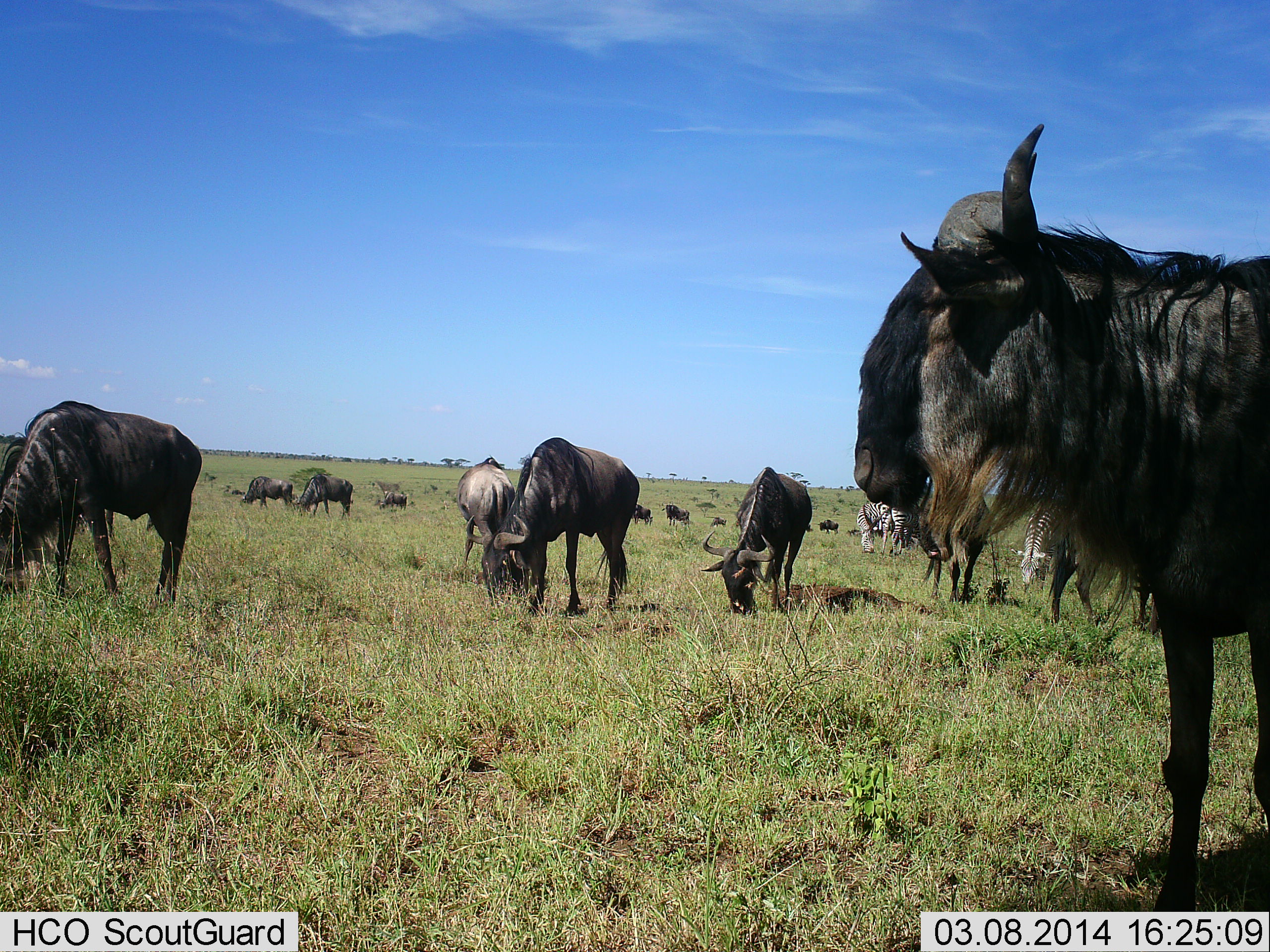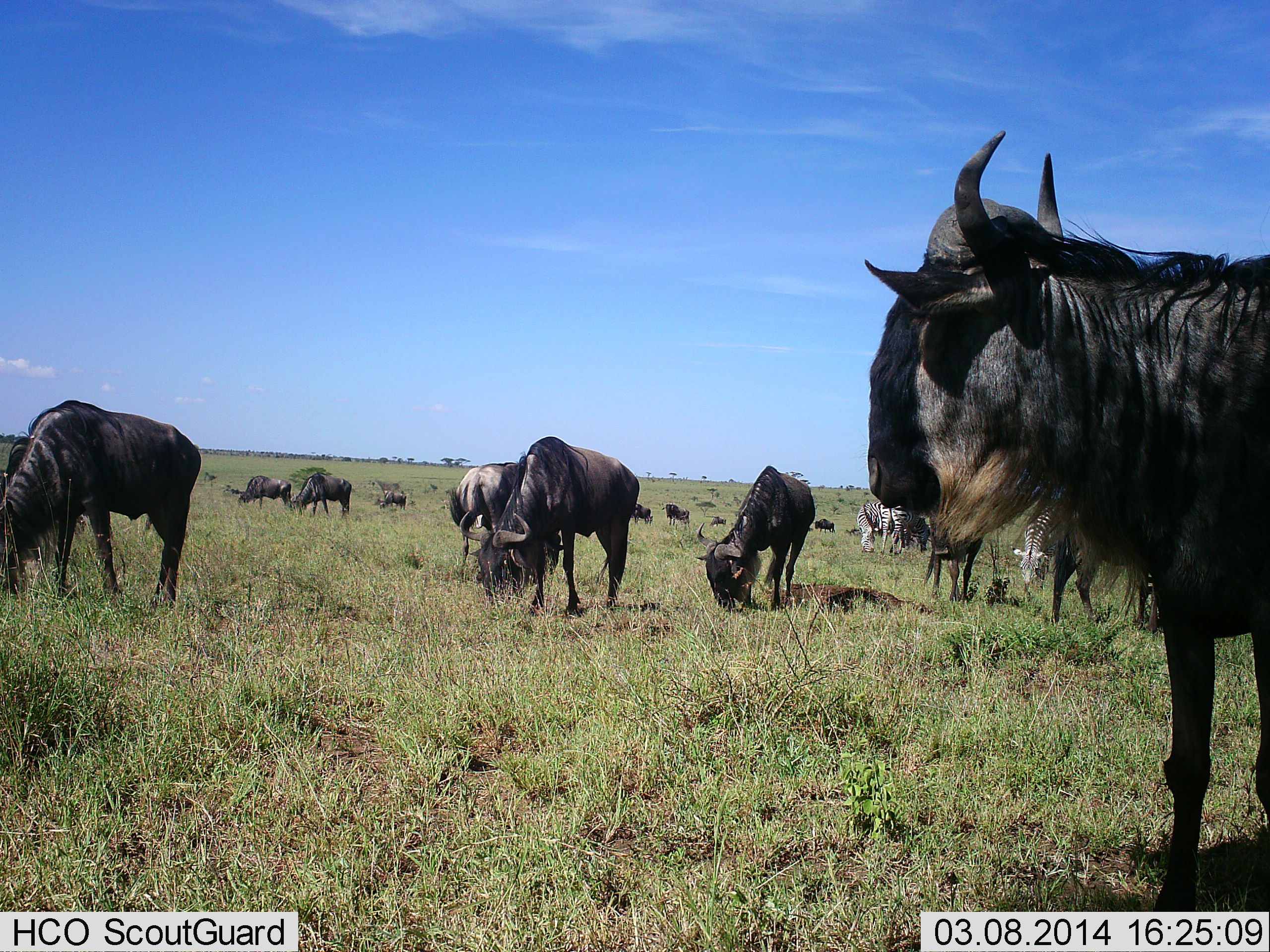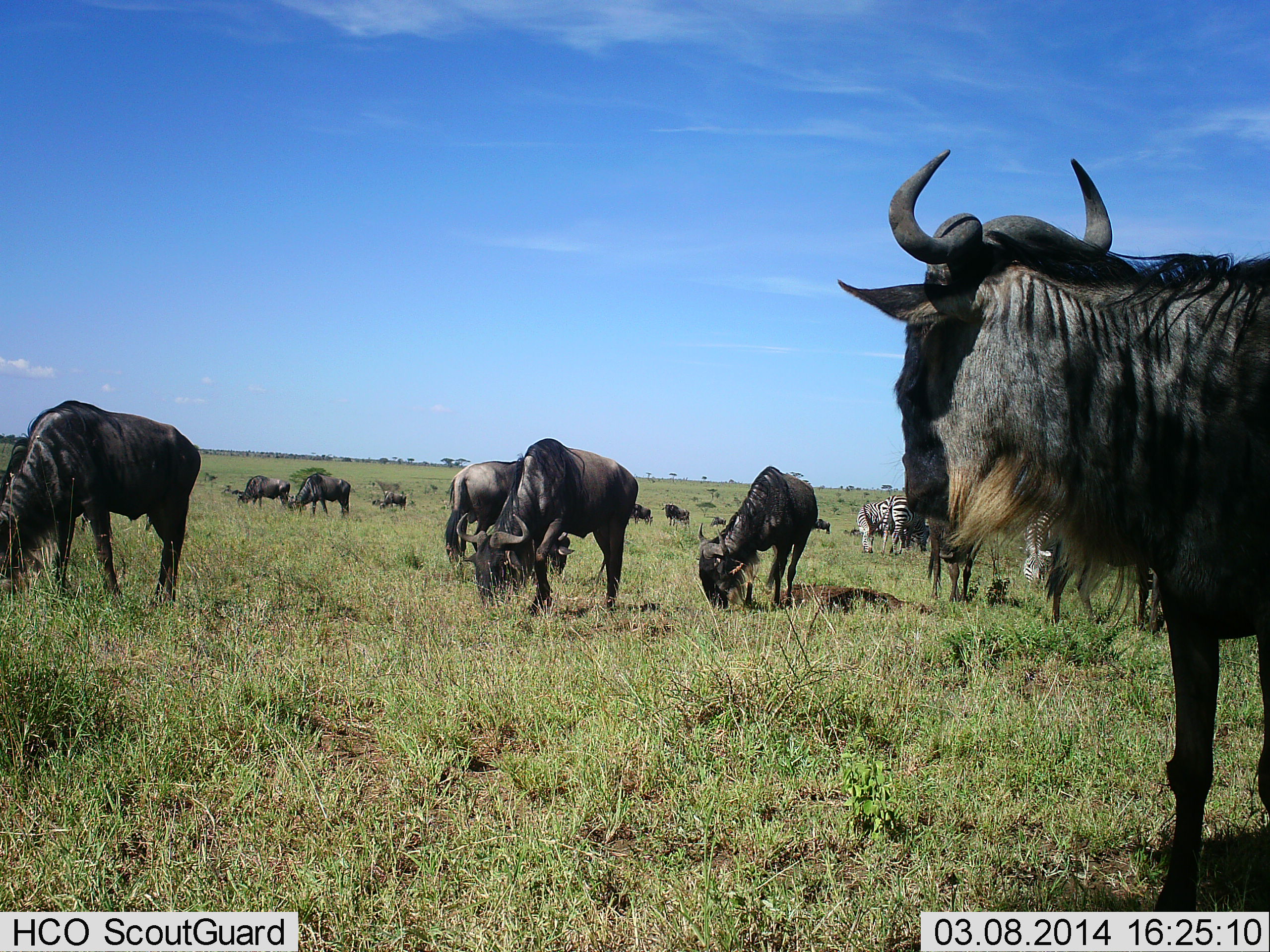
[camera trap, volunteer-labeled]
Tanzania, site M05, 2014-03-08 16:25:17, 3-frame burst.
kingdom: Animalia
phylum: Chordata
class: Mammalia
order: Artiodactyla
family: Bovidae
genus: Connochaetes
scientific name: Connochaetes taurinus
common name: blue wildebeest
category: wildebeest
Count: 11-50.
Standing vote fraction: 94%.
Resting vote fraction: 6%.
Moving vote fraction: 12%.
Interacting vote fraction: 6%.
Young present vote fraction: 0%.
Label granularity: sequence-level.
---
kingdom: Animalia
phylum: Chordata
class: Mammalia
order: Perissodactyla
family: Equidae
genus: Equus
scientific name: Equus quagga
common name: plains zebra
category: zebra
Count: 3.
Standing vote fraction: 40%.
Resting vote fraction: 0%.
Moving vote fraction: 0%.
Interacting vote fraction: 10%.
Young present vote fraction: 0%.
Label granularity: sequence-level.